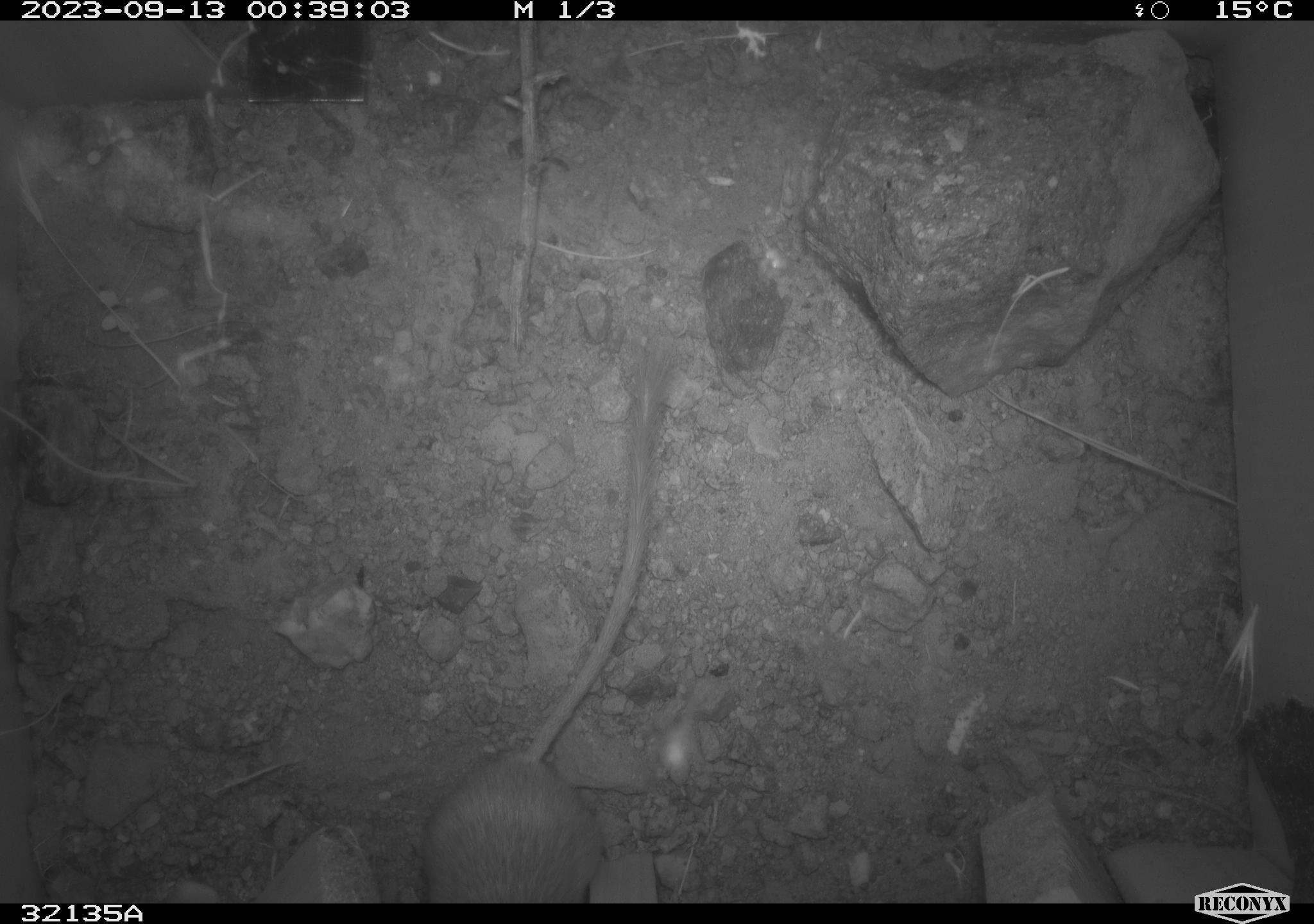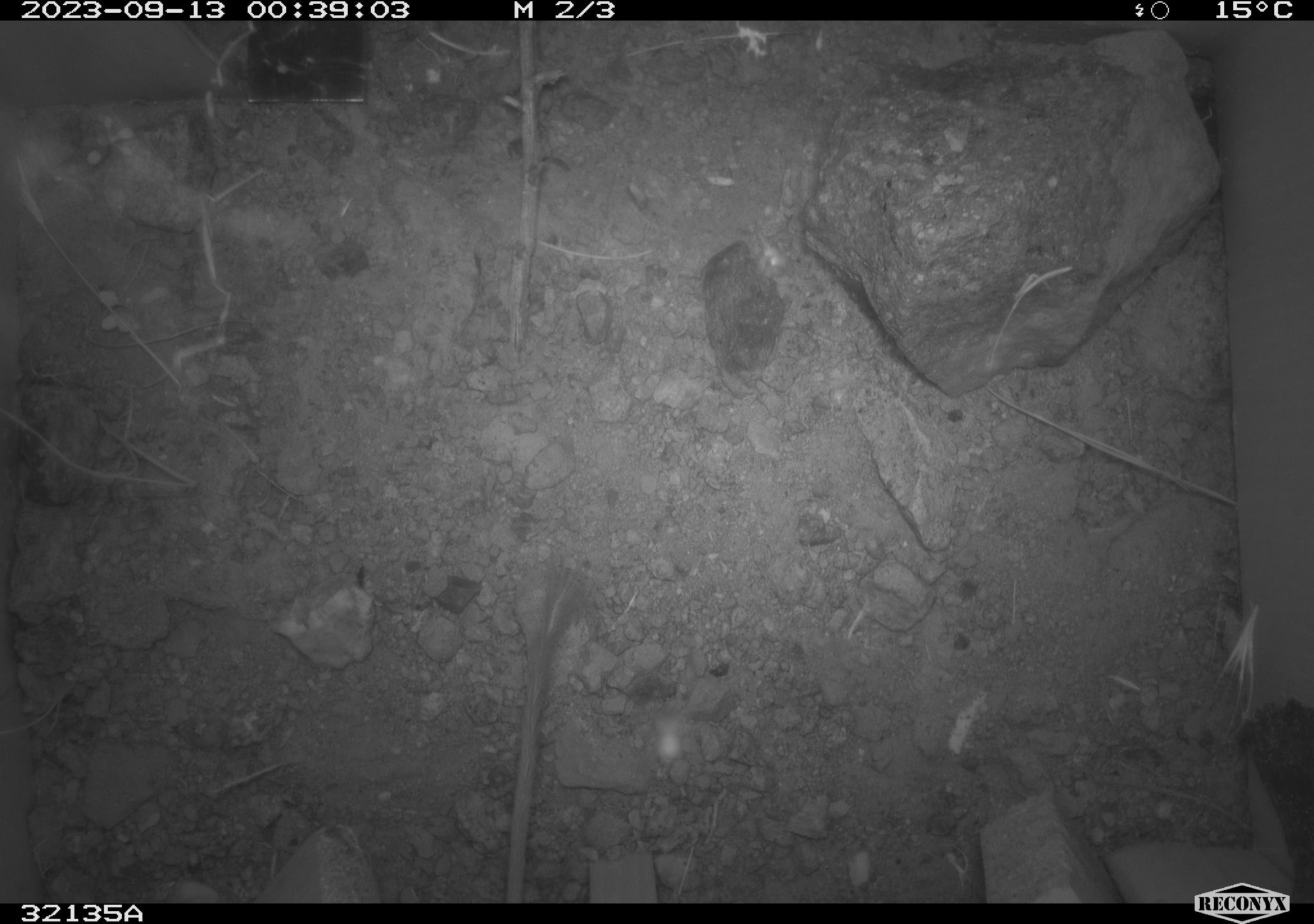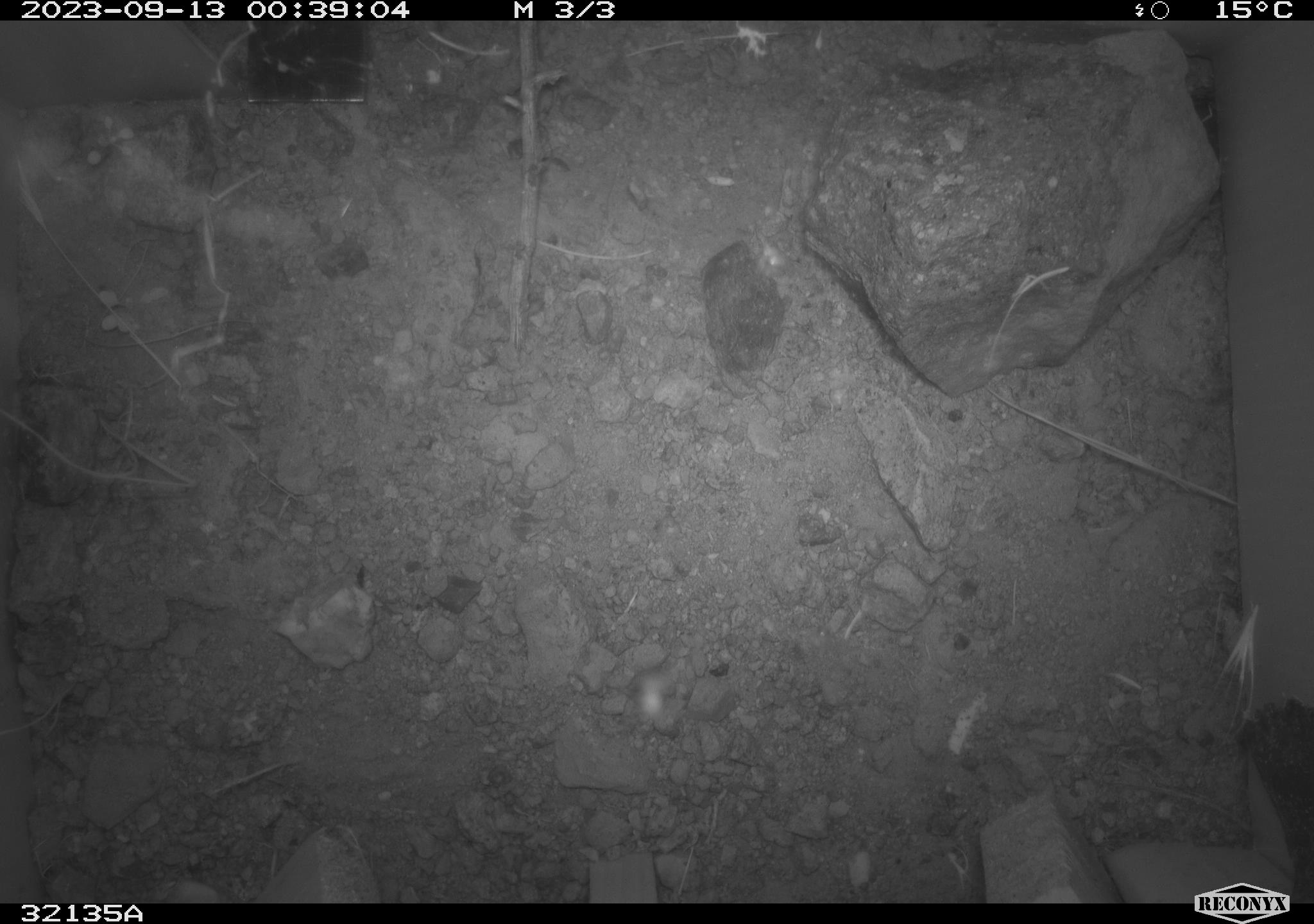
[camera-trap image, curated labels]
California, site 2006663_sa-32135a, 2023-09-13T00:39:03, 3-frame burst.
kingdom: Animalia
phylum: Chordata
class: Mammalia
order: Rodentia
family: Heteromyidae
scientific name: Heteromyidae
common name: kangaroo rats and pocket mice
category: heteromyidae family